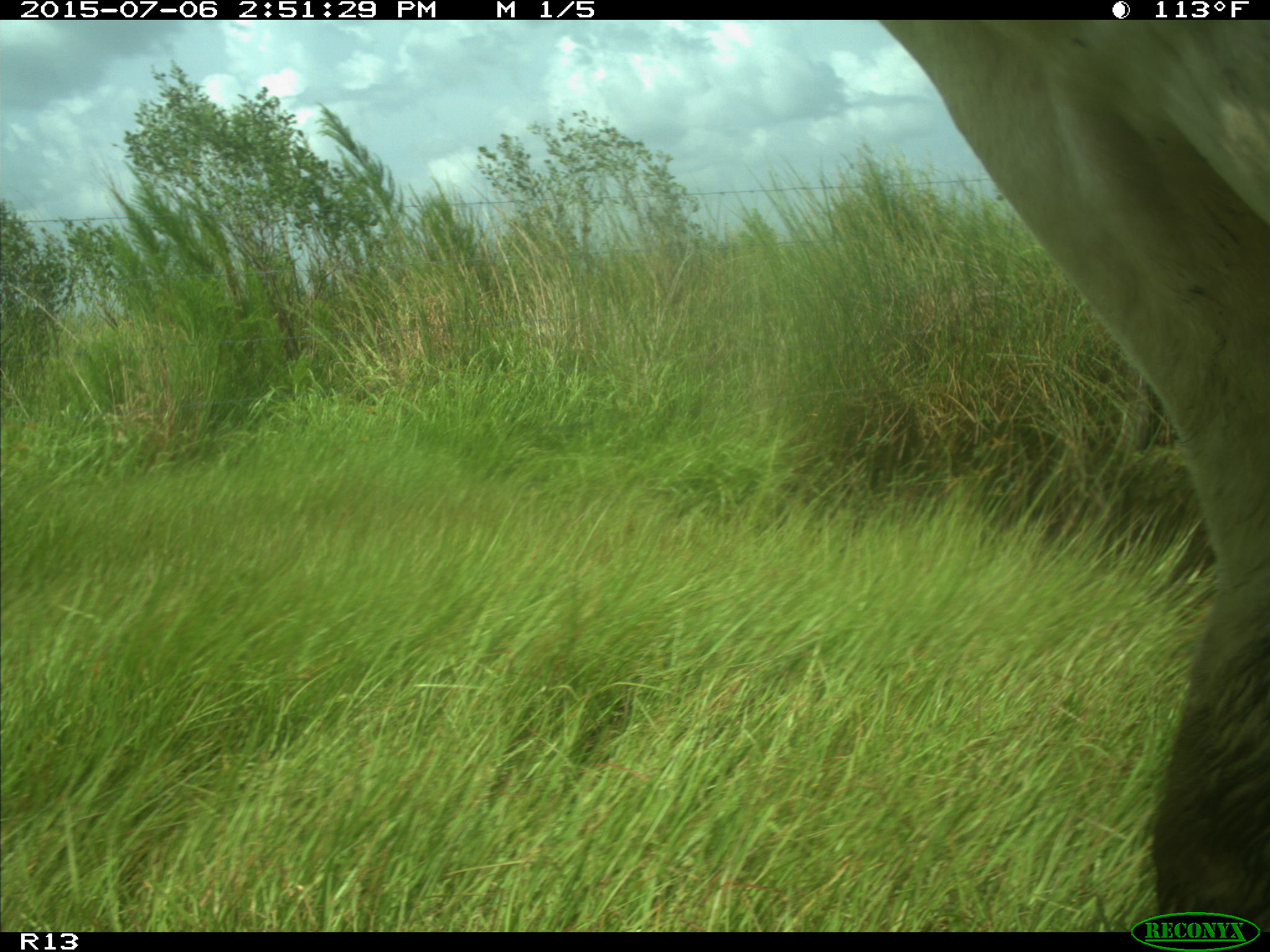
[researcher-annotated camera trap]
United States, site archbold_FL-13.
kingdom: Animalia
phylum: Chordata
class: Mammalia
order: Artiodactyla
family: Bovidae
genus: Bos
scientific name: Bos taurus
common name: domestic cow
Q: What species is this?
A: Bos taurus (domestic cow).